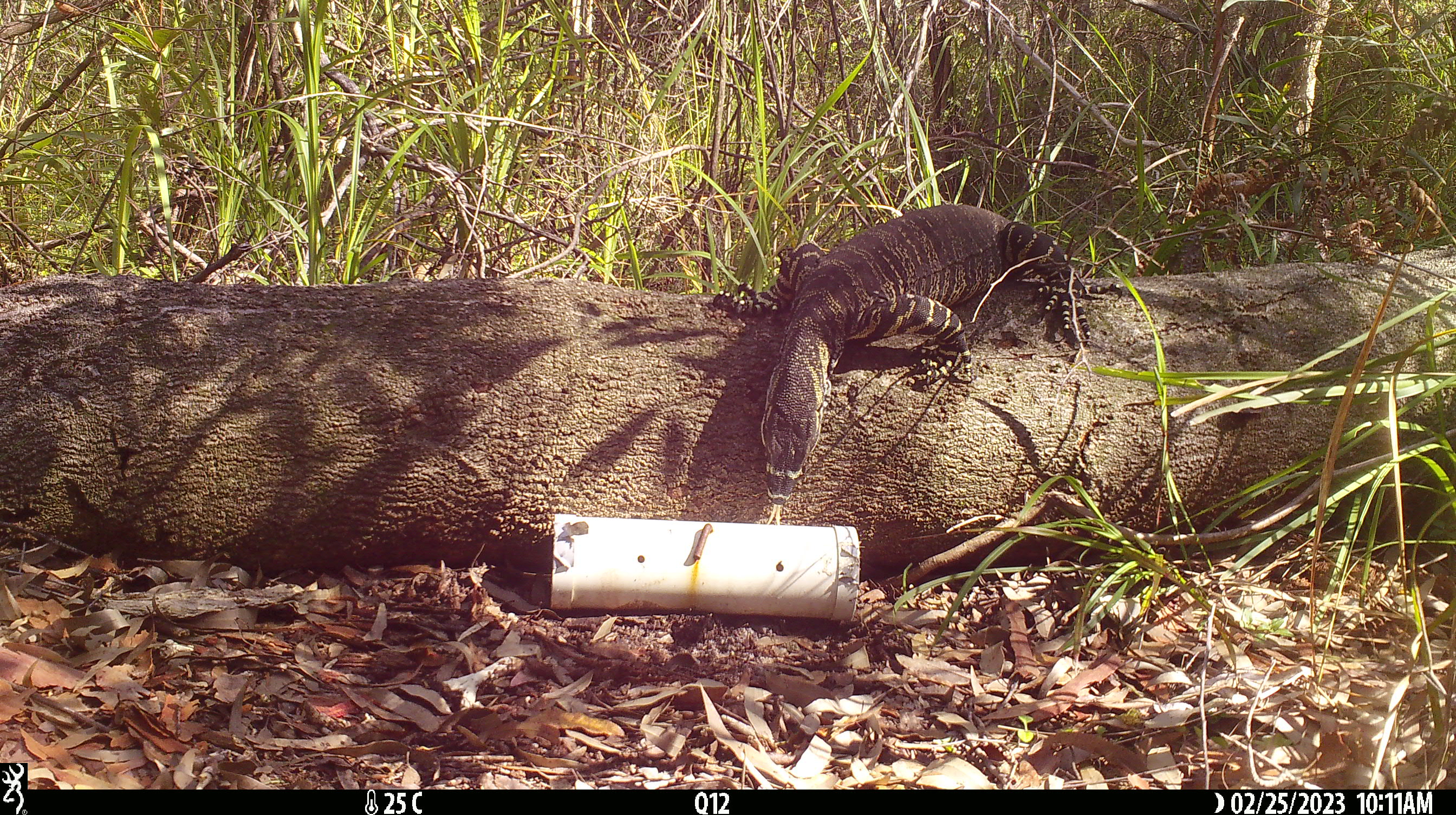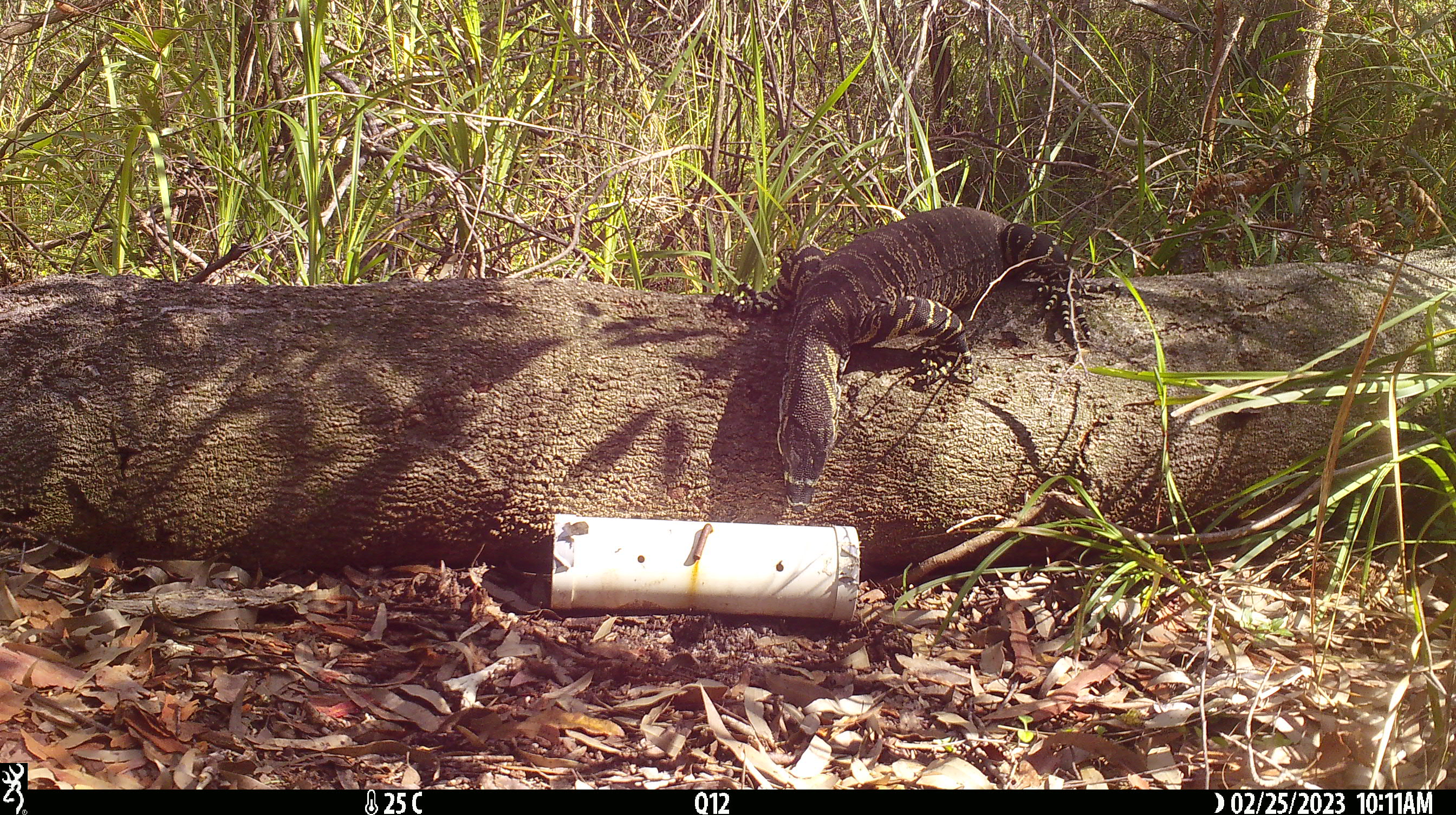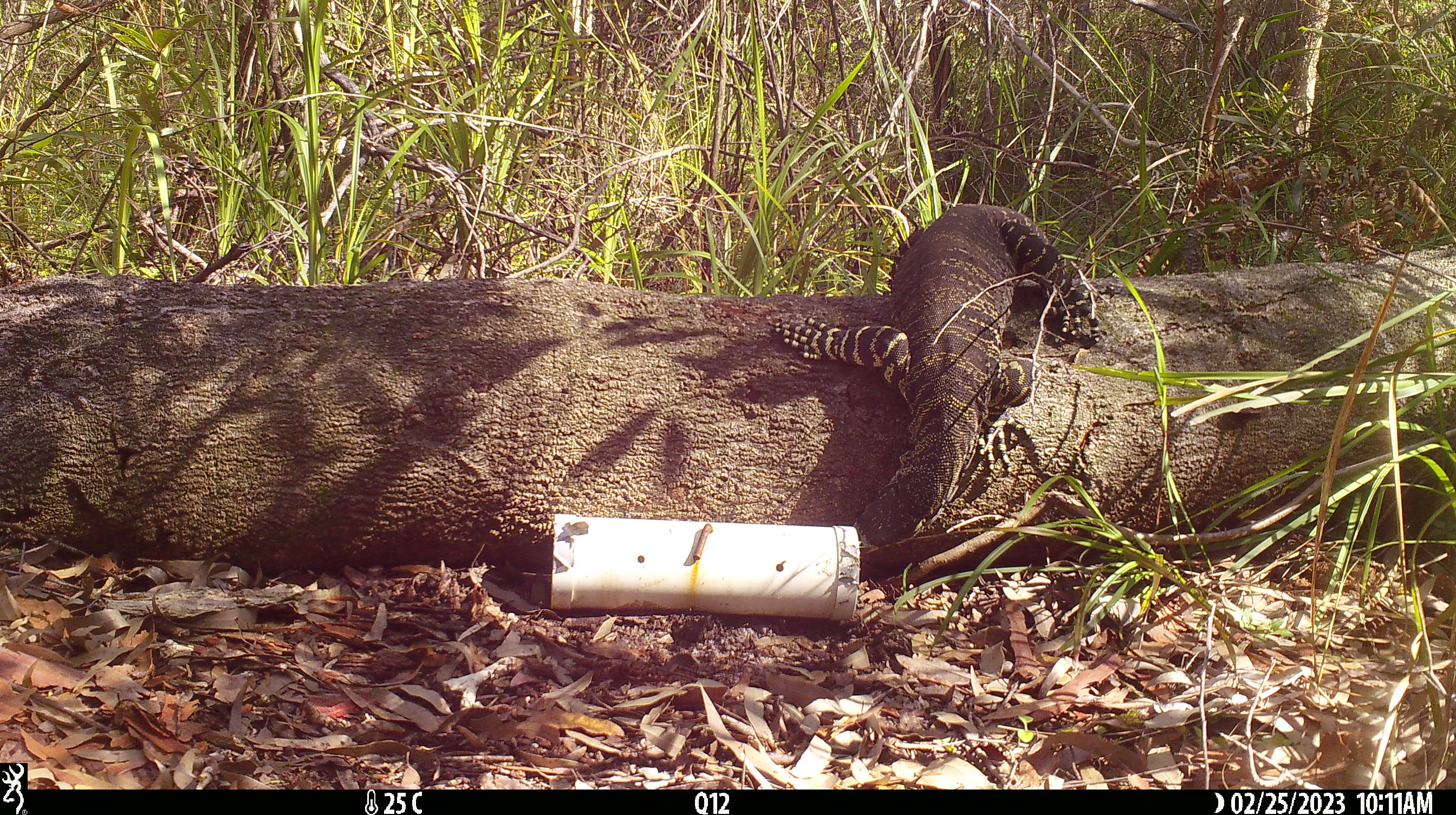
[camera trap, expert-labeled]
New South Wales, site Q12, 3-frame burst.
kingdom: Animalia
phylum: Chordata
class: Reptilia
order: Squamata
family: Varanidae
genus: Varanus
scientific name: Varanus varius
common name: lace monitor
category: goanna